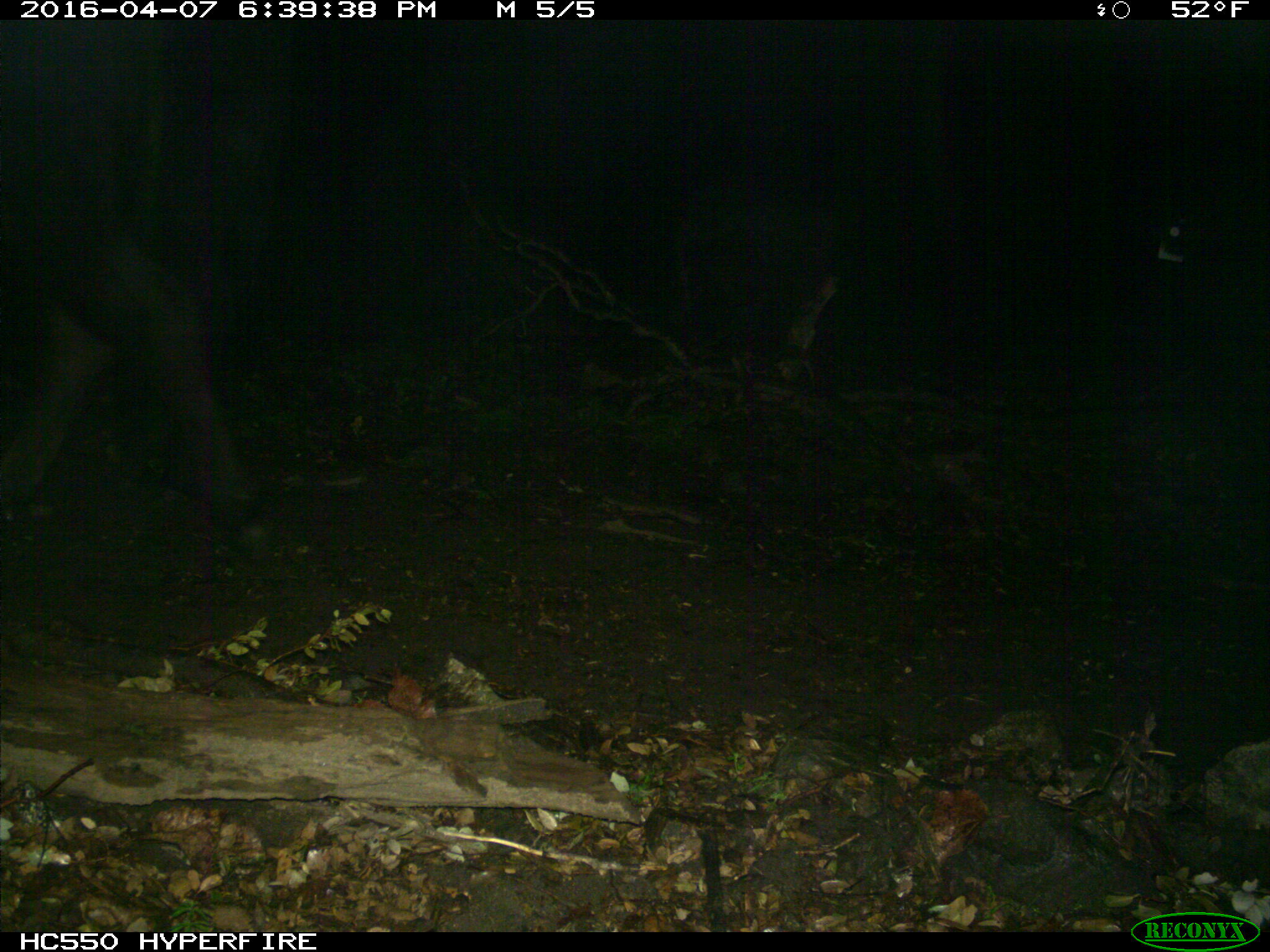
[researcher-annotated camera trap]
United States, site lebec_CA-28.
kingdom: Animalia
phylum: Chordata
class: Mammalia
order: Artiodactyla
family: Bovidae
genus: Bos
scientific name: Bos taurus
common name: domestic cow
Bos taurus (domestic cow).